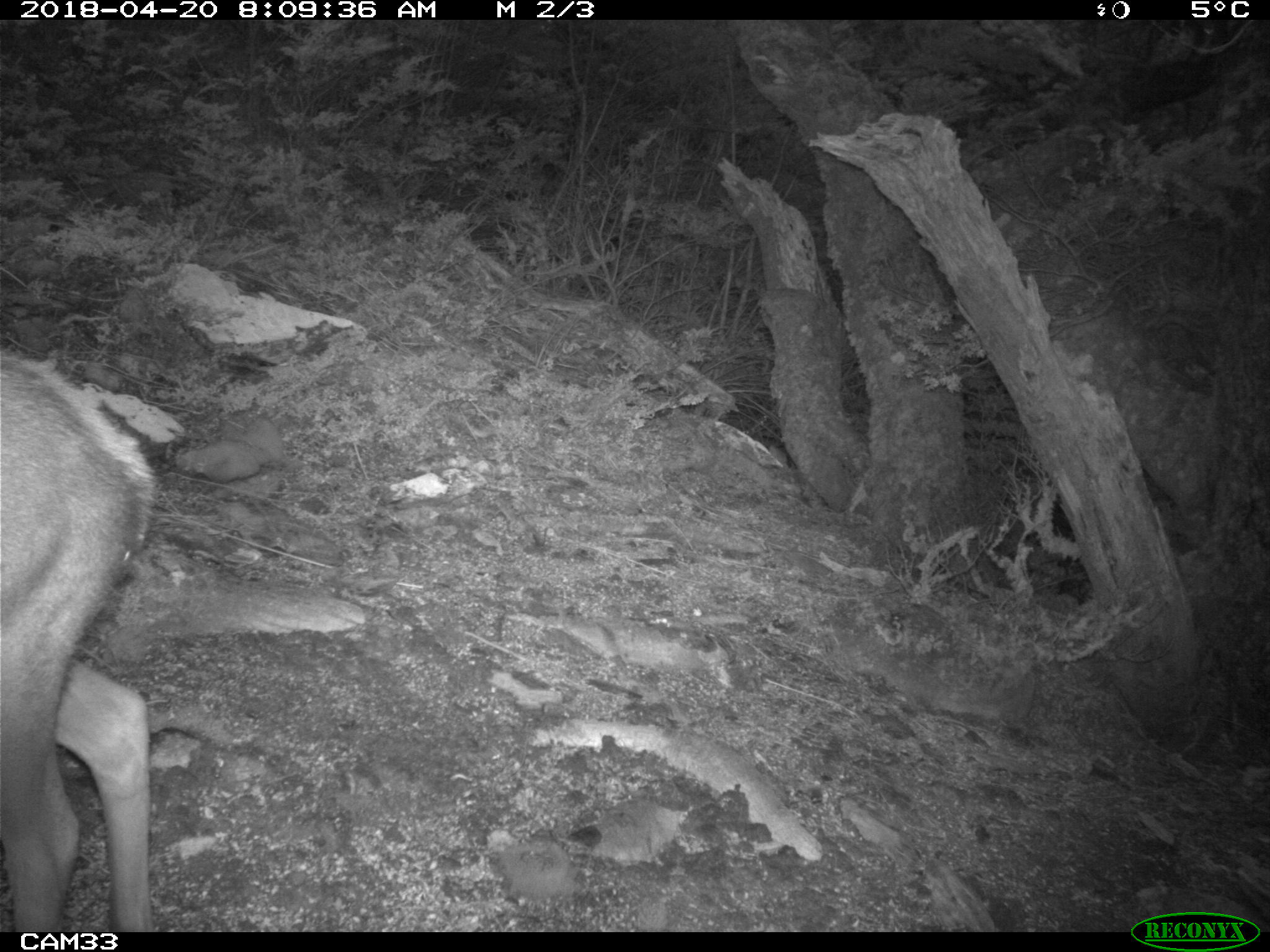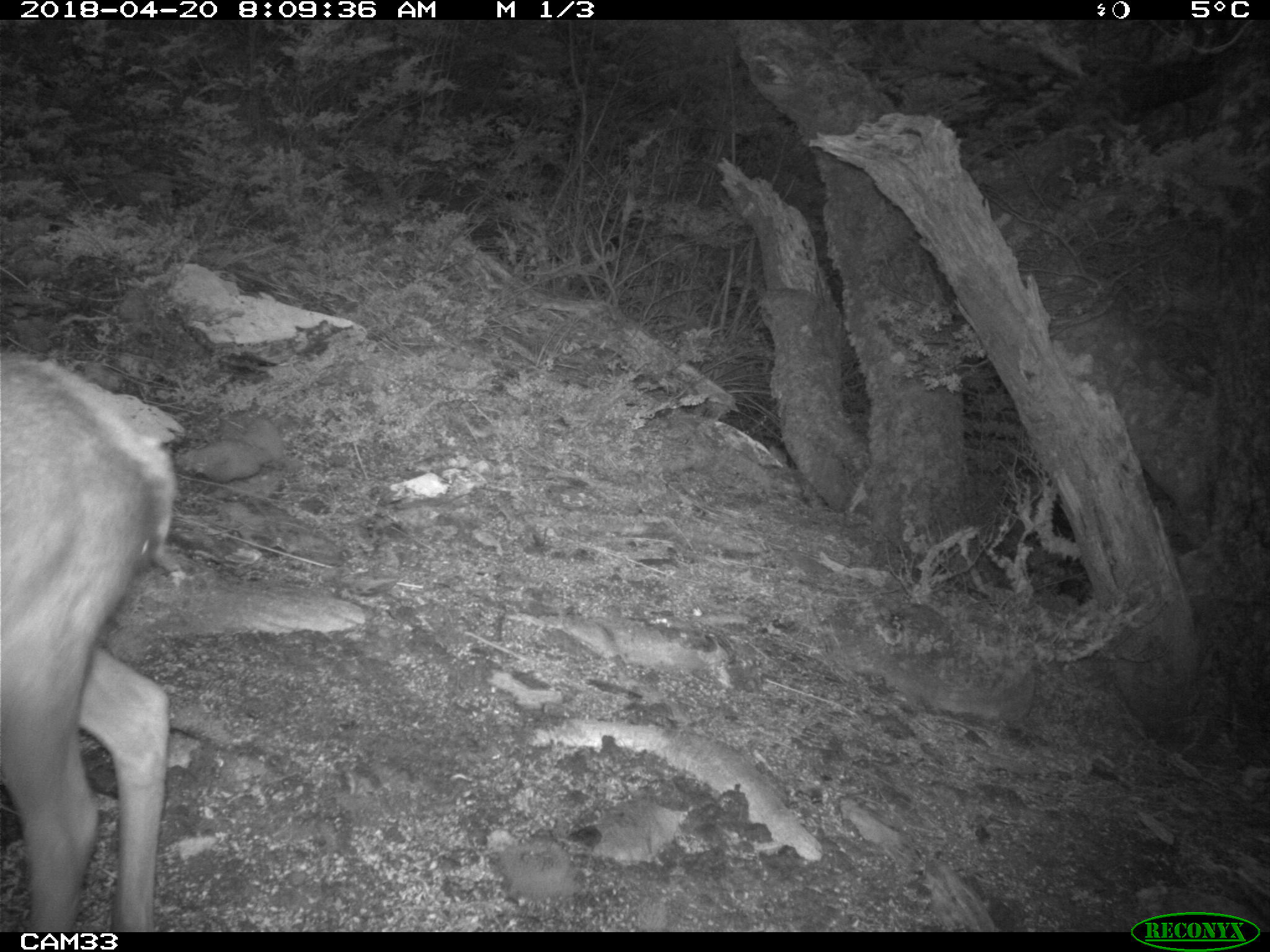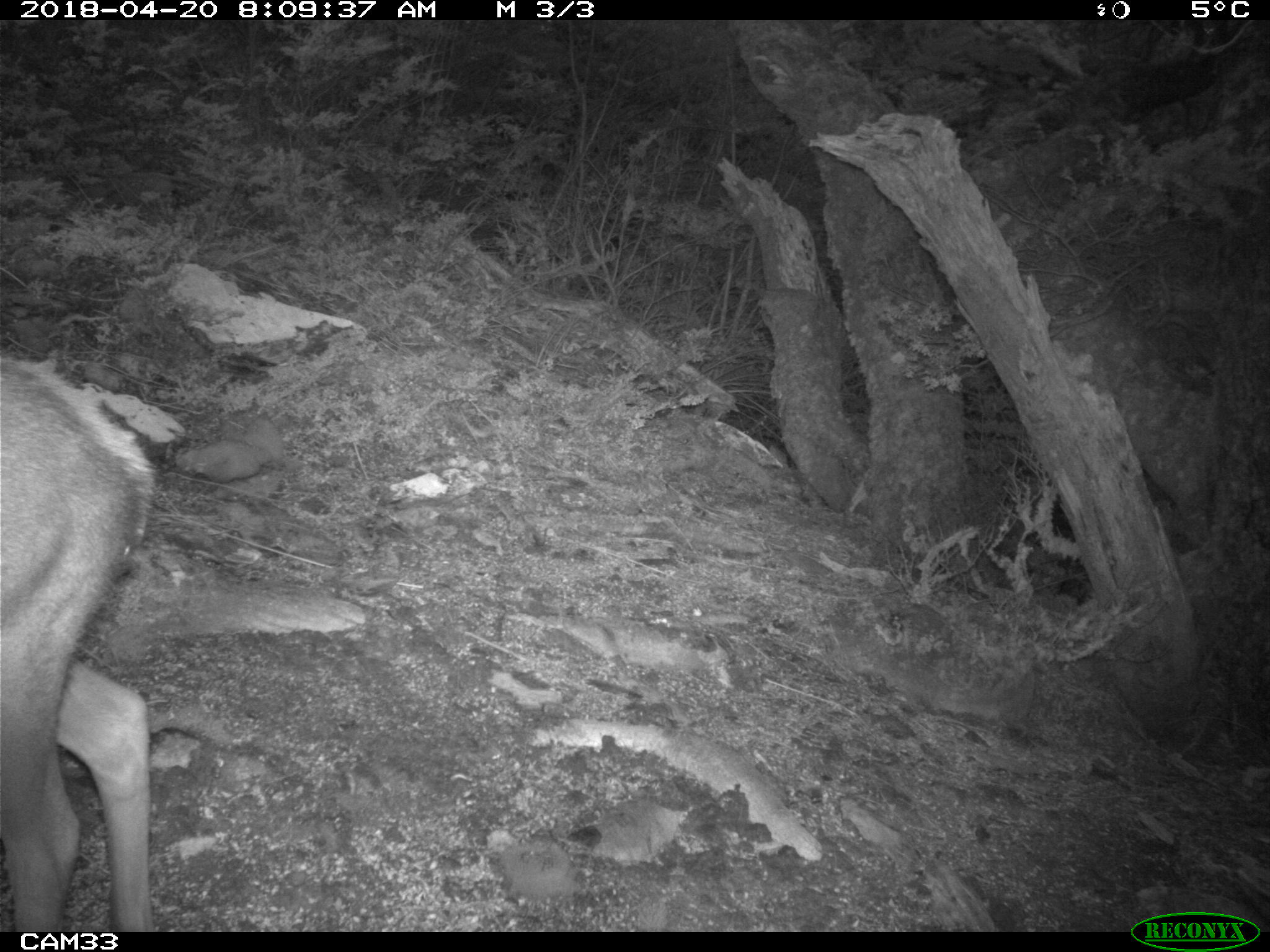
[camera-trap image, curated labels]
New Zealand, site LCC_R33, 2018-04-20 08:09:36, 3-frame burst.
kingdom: Animalia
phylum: Chordata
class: Mammalia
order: Artiodactyla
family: Cervidae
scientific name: Cervidae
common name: deer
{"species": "deer (Cervidae)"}